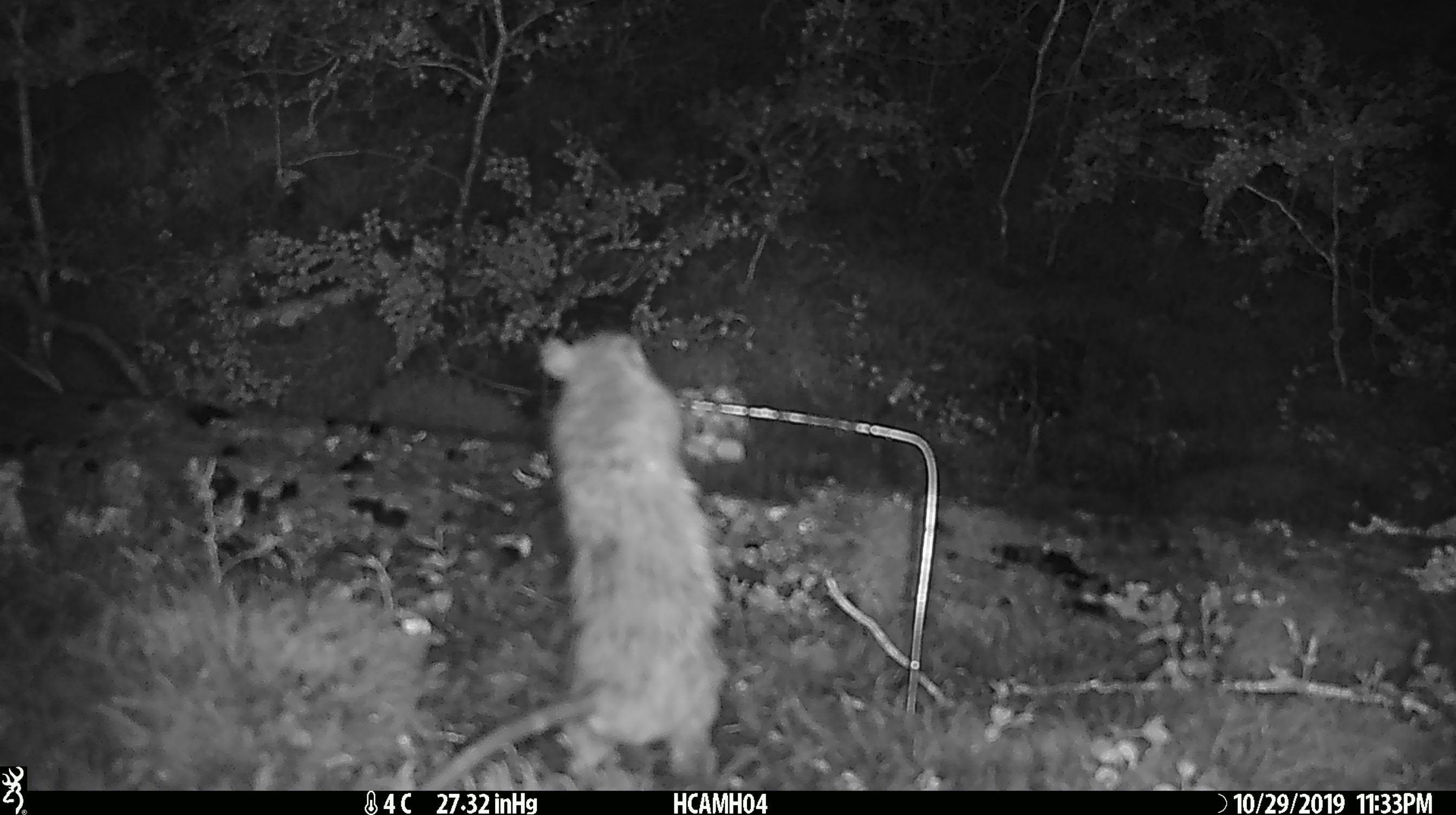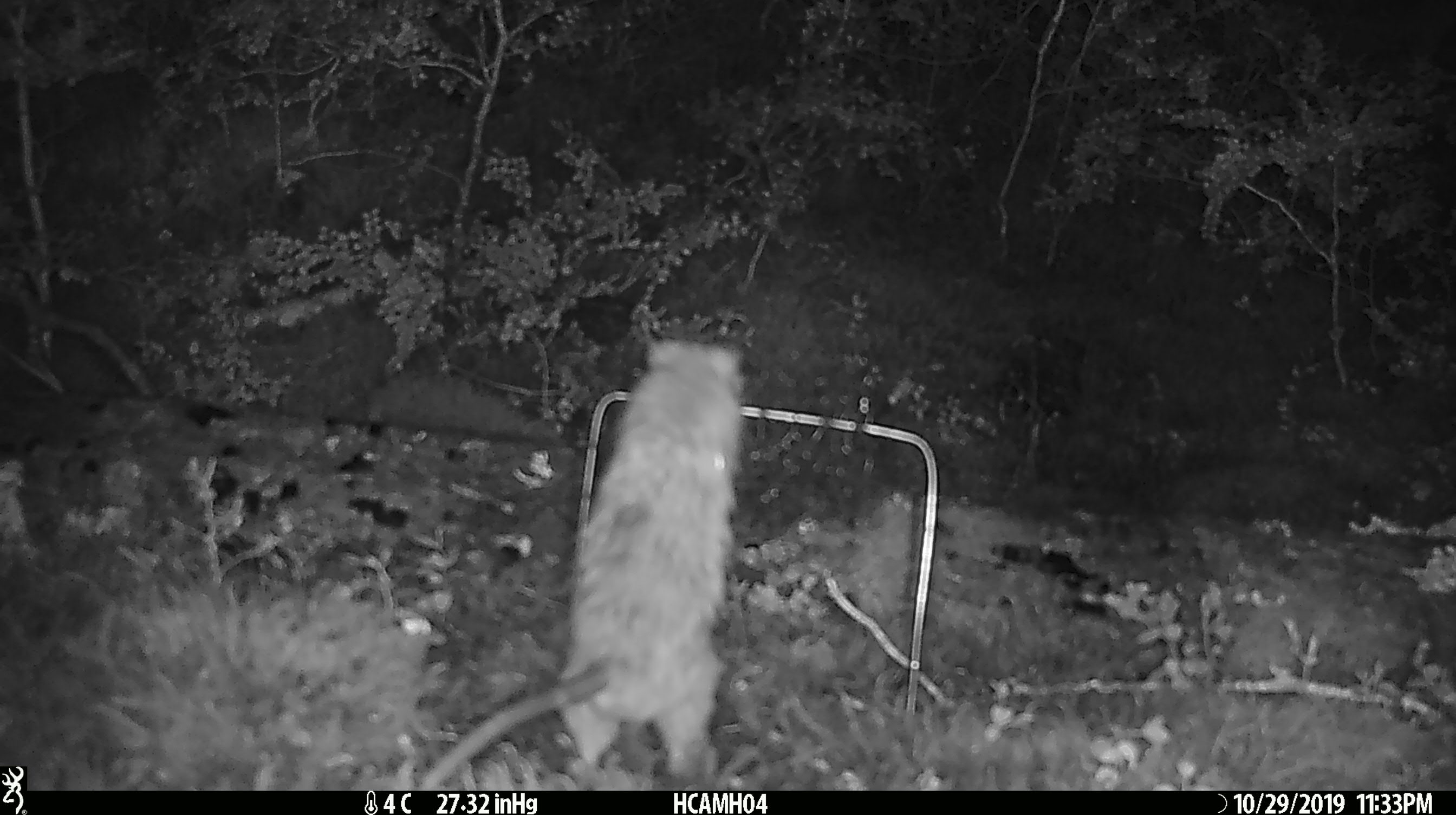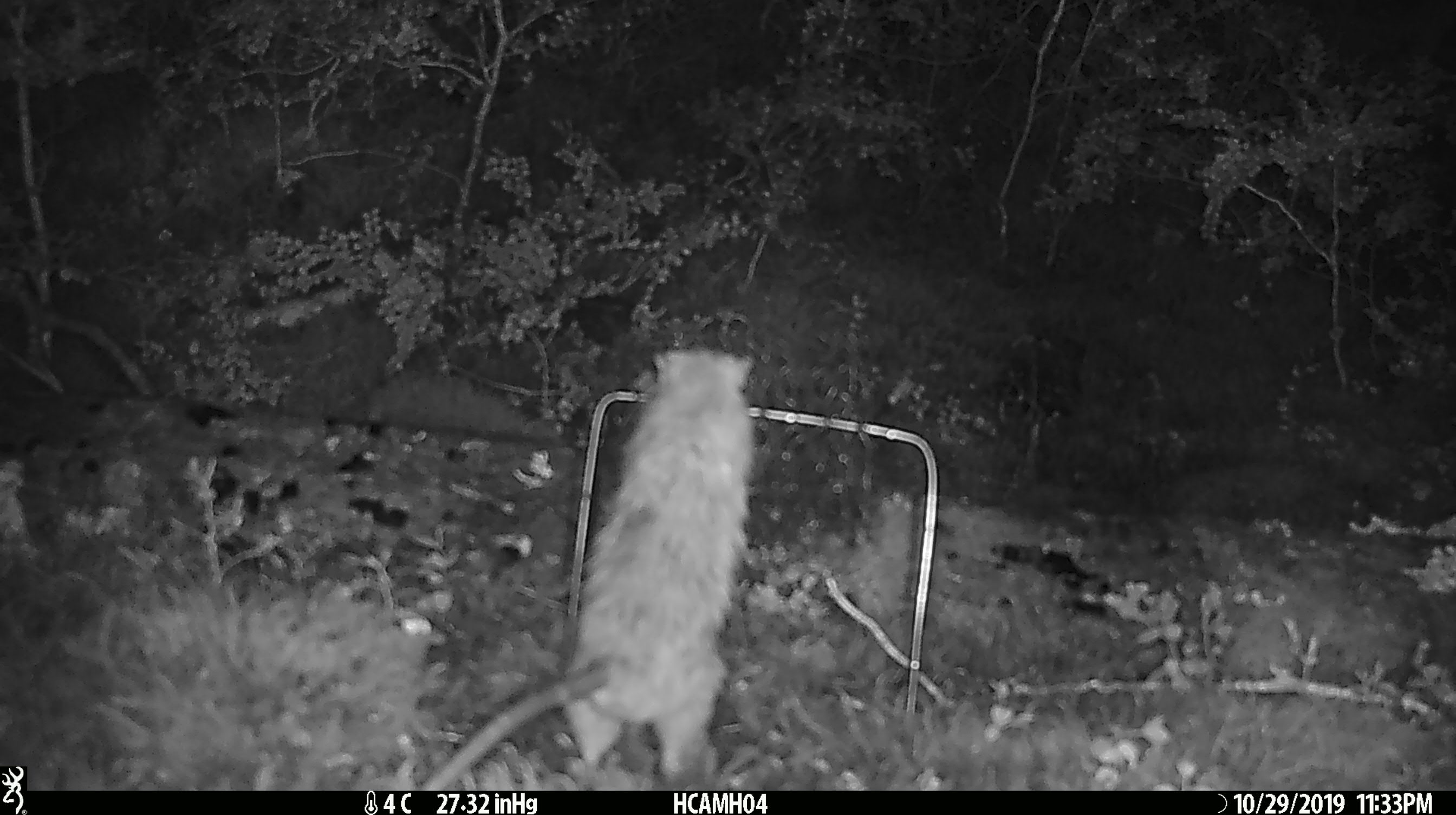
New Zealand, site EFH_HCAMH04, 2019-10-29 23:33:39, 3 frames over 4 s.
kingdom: Animalia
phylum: Chordata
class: Mammalia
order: Rodentia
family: Muridae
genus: Rattus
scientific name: Rattus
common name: rat